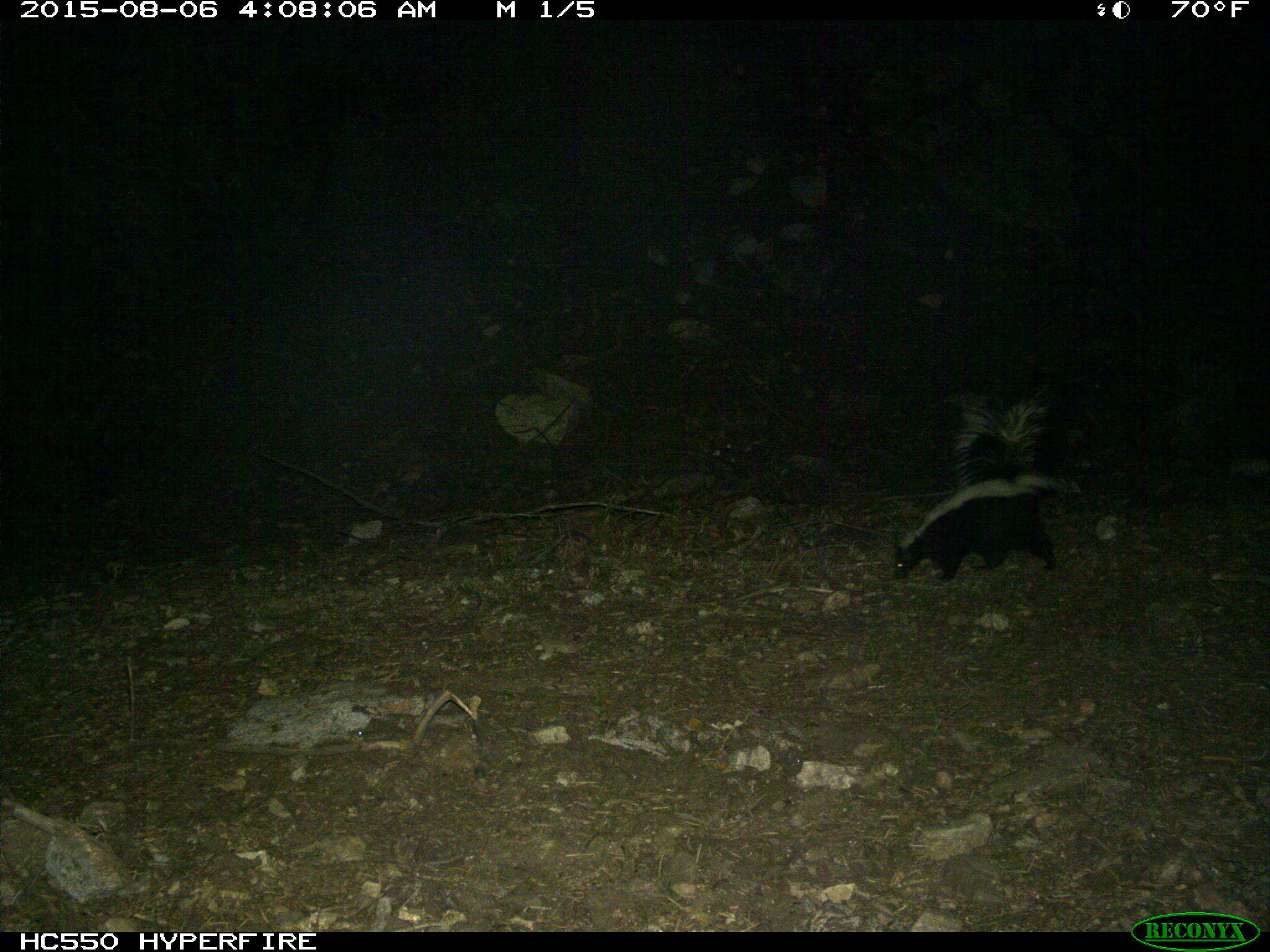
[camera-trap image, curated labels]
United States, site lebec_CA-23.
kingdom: Animalia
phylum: Chordata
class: Mammalia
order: Carnivora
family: Mephitidae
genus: Mephitis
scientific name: Mephitis mephitis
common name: striped skunk